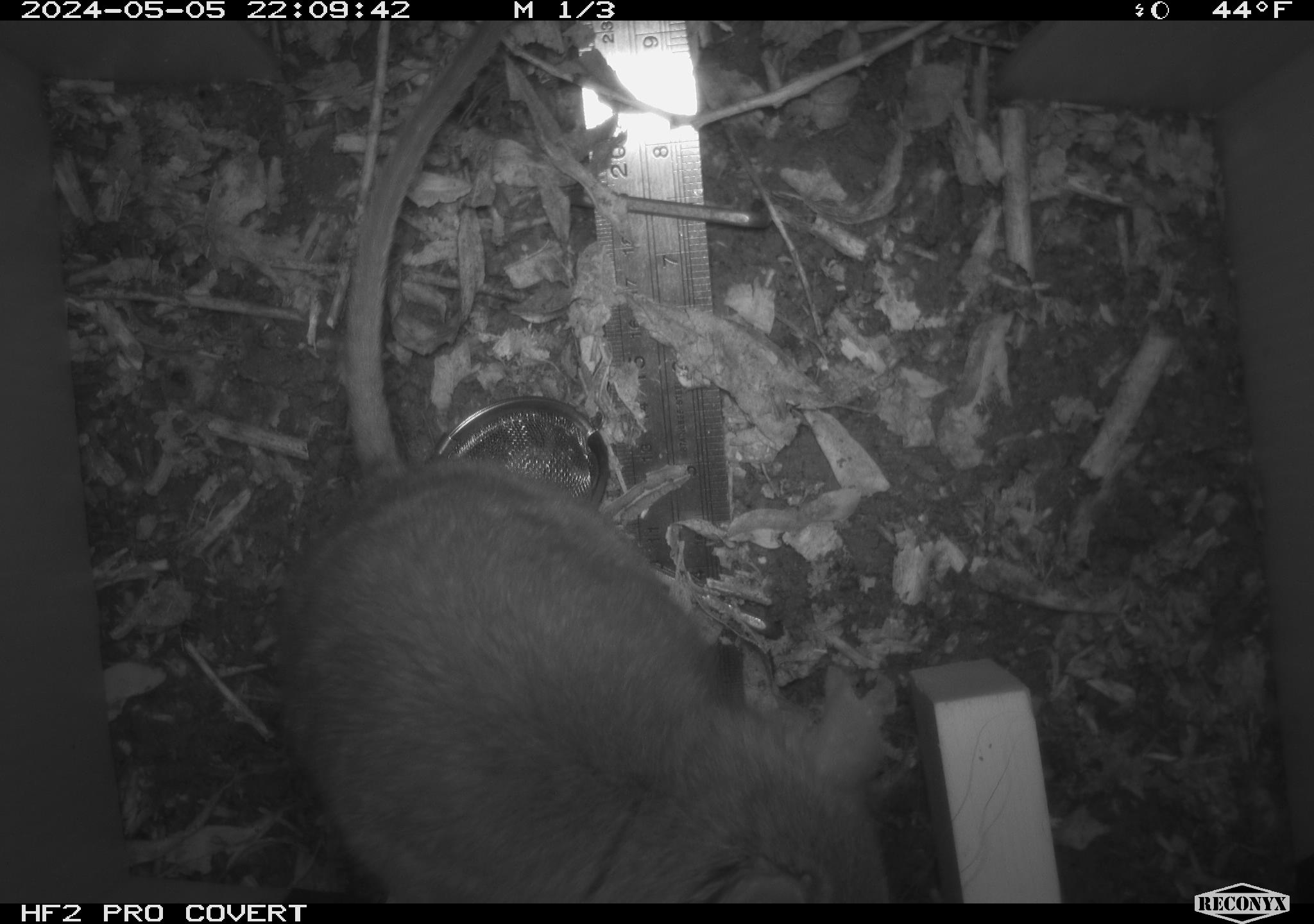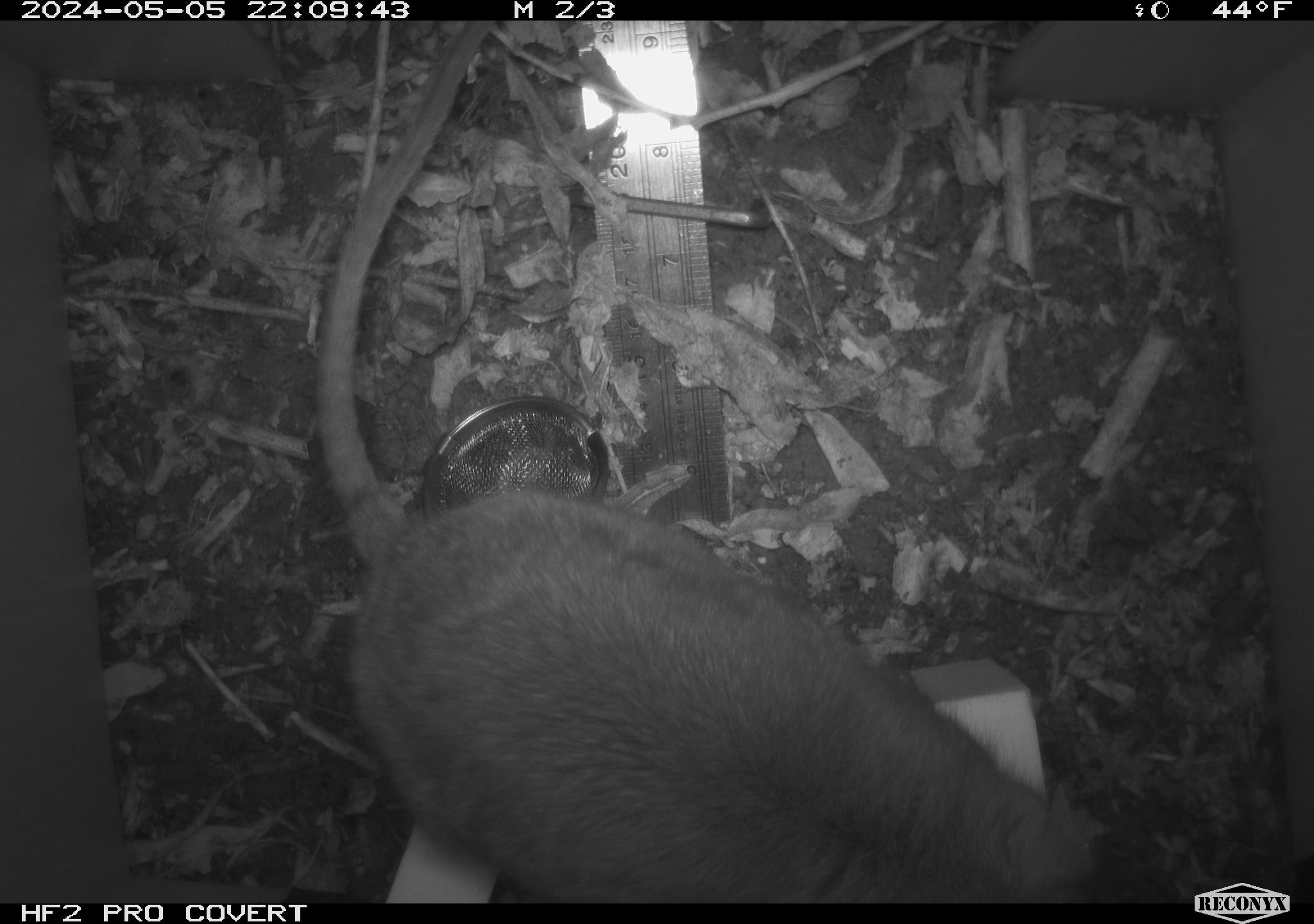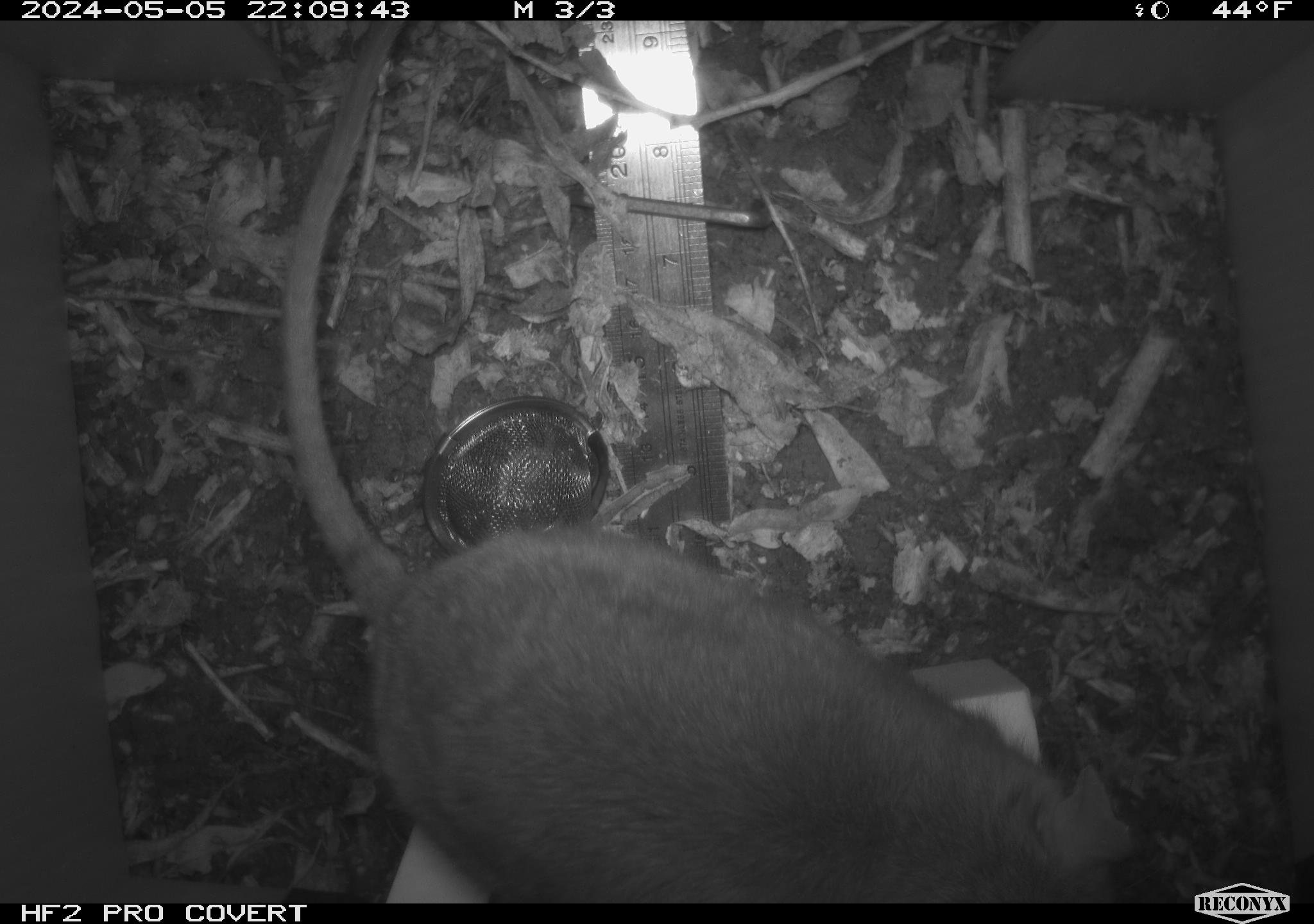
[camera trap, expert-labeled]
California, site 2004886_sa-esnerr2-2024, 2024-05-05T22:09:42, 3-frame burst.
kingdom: Animalia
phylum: Chordata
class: Mammalia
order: Rodentia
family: Muridae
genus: Rattus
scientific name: Rattus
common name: rat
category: rattus species